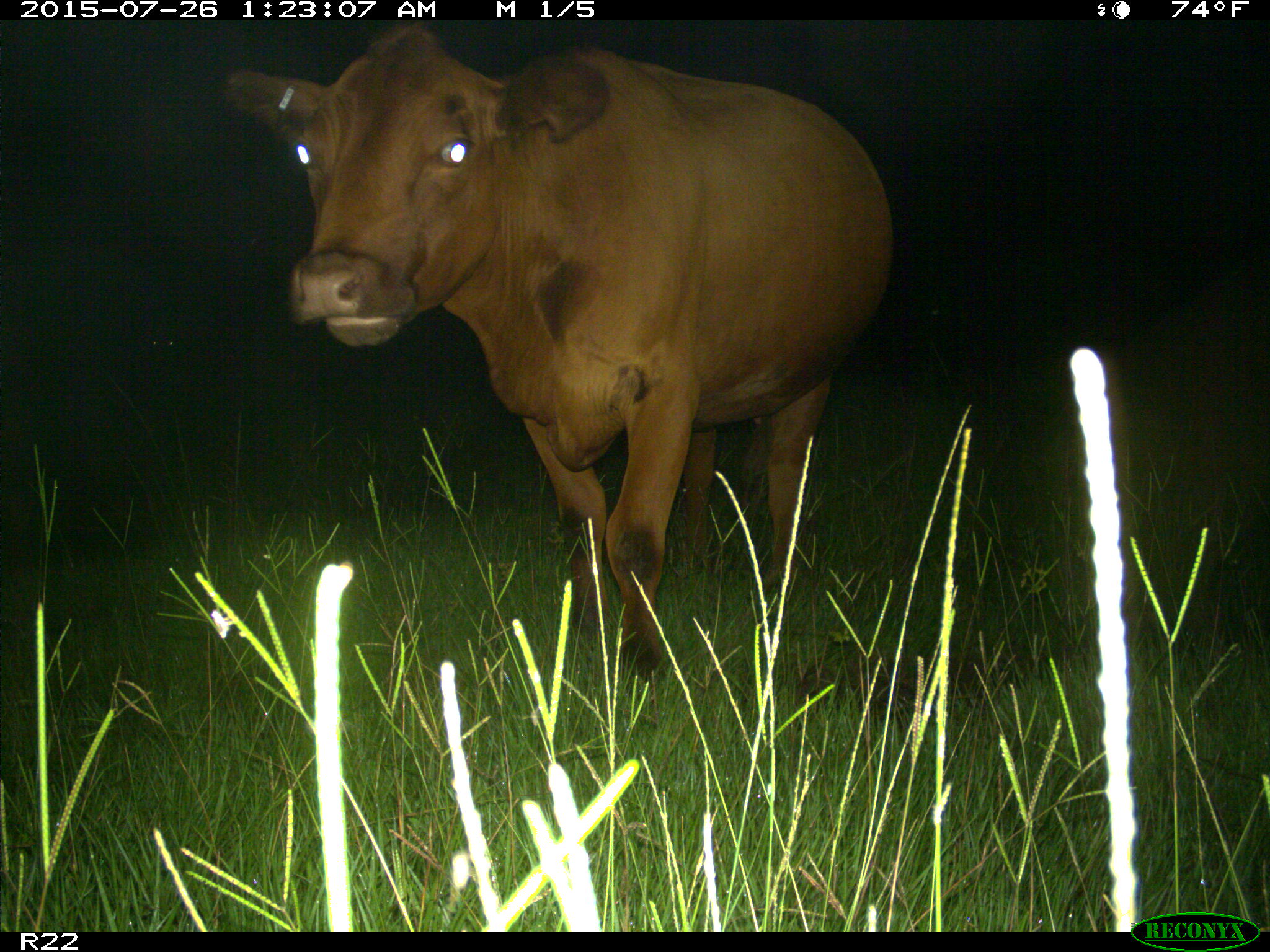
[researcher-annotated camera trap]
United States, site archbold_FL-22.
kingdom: Animalia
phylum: Chordata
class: Mammalia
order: Artiodactyla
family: Bovidae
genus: Bos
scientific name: Bos taurus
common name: domestic cow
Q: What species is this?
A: Bos taurus (domestic cow).